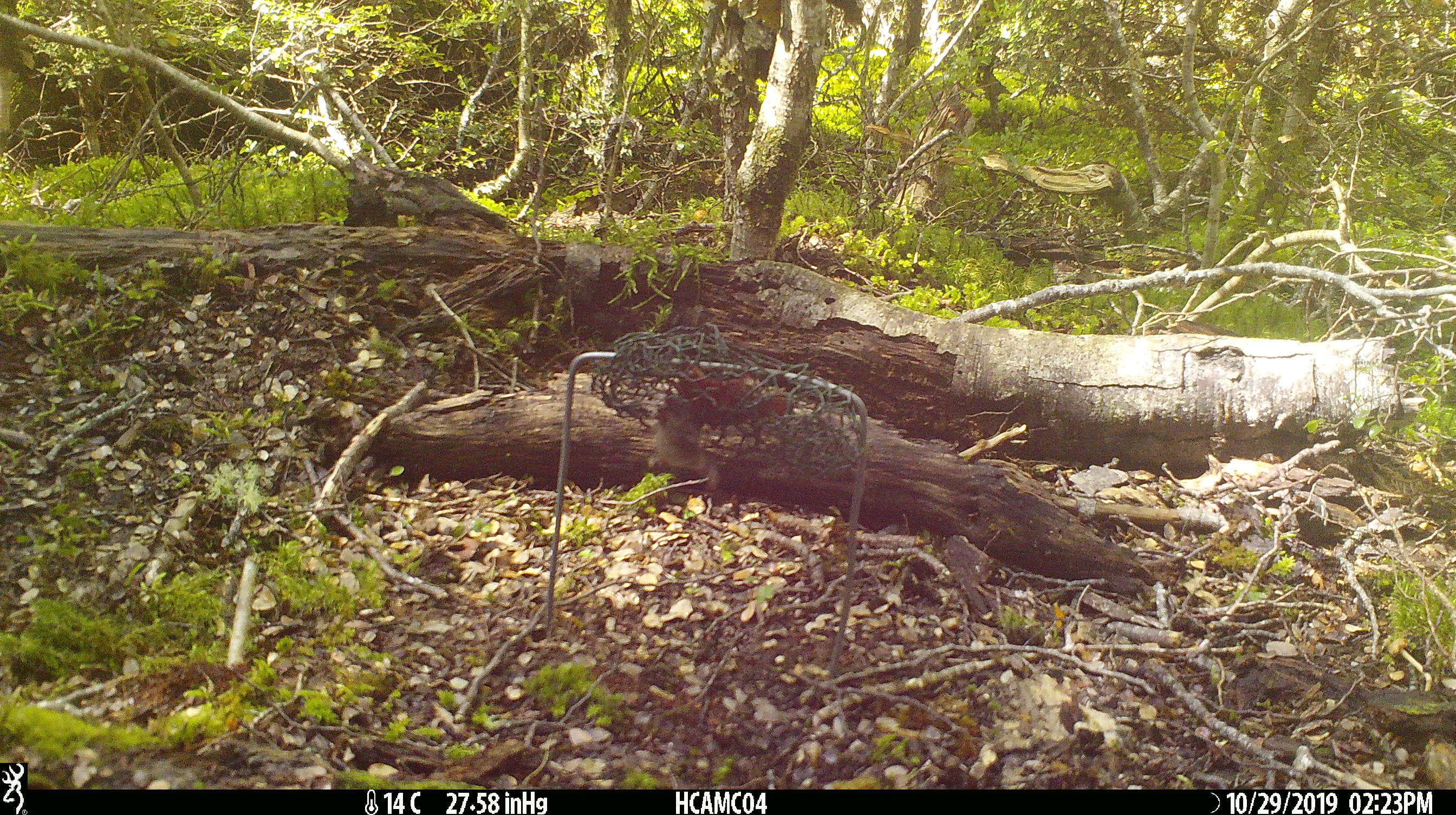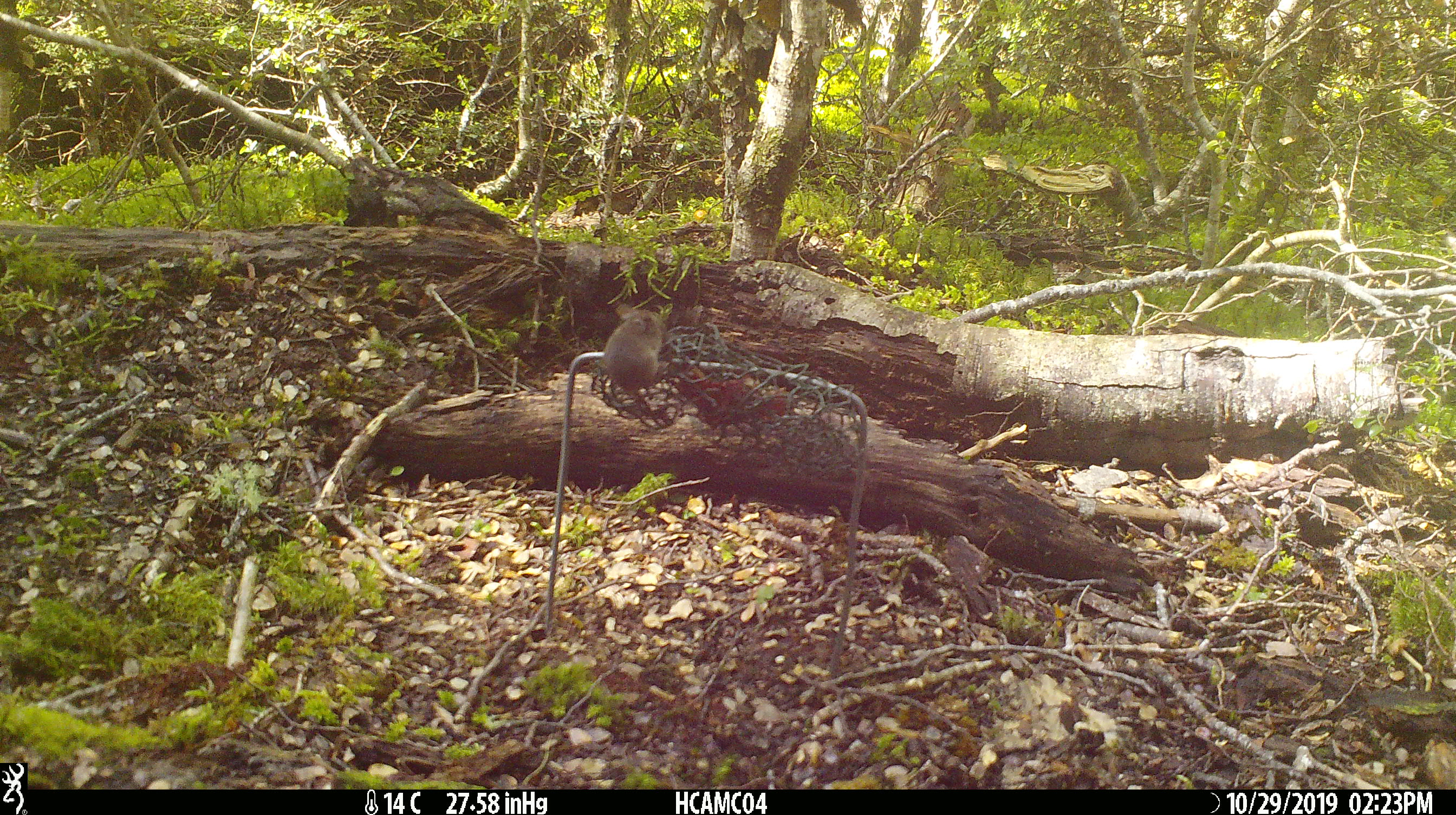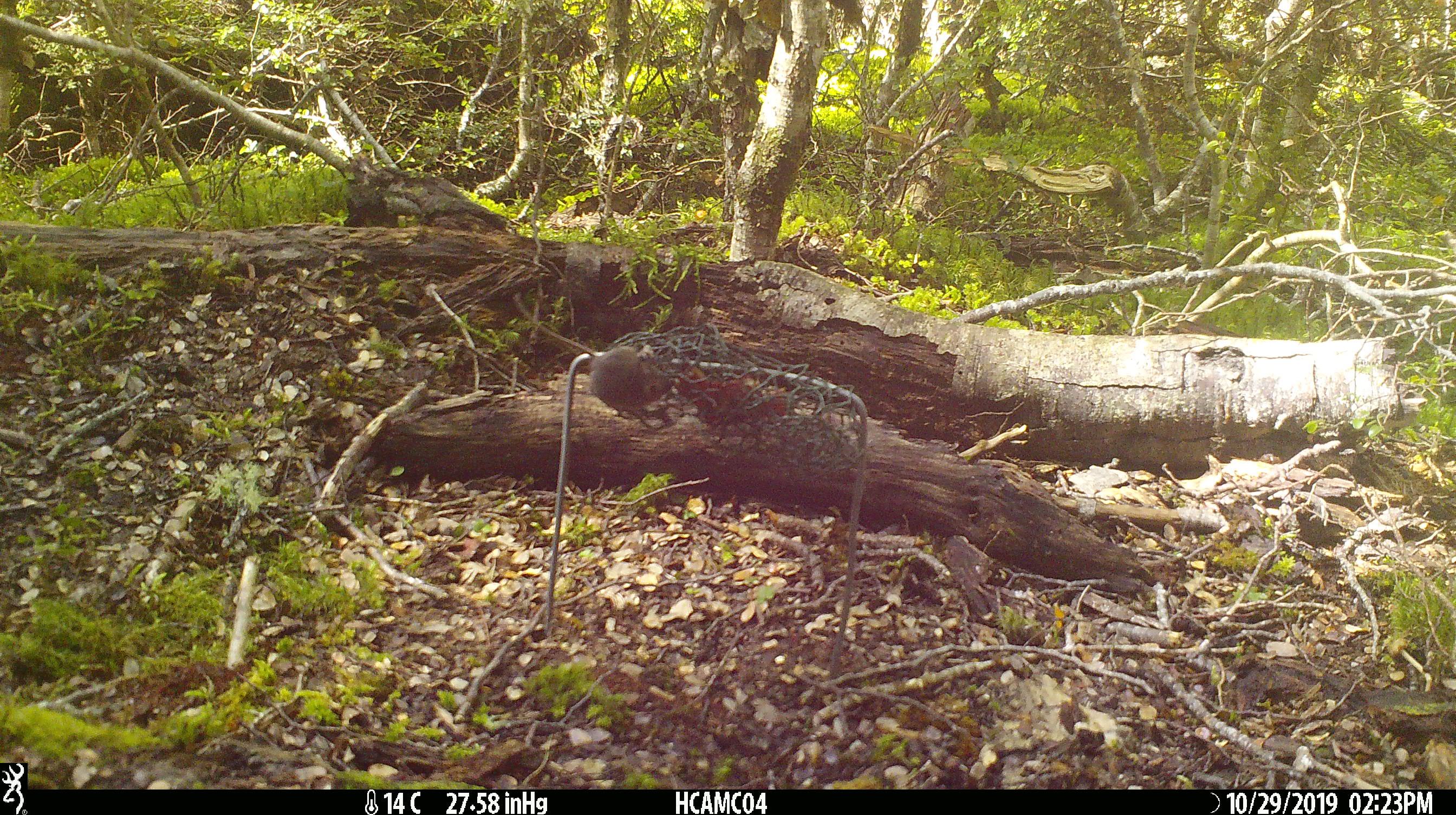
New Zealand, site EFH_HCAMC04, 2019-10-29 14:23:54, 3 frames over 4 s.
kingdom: Animalia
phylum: Chordata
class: Mammalia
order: Rodentia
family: Muridae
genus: Mus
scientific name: Mus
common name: mouse